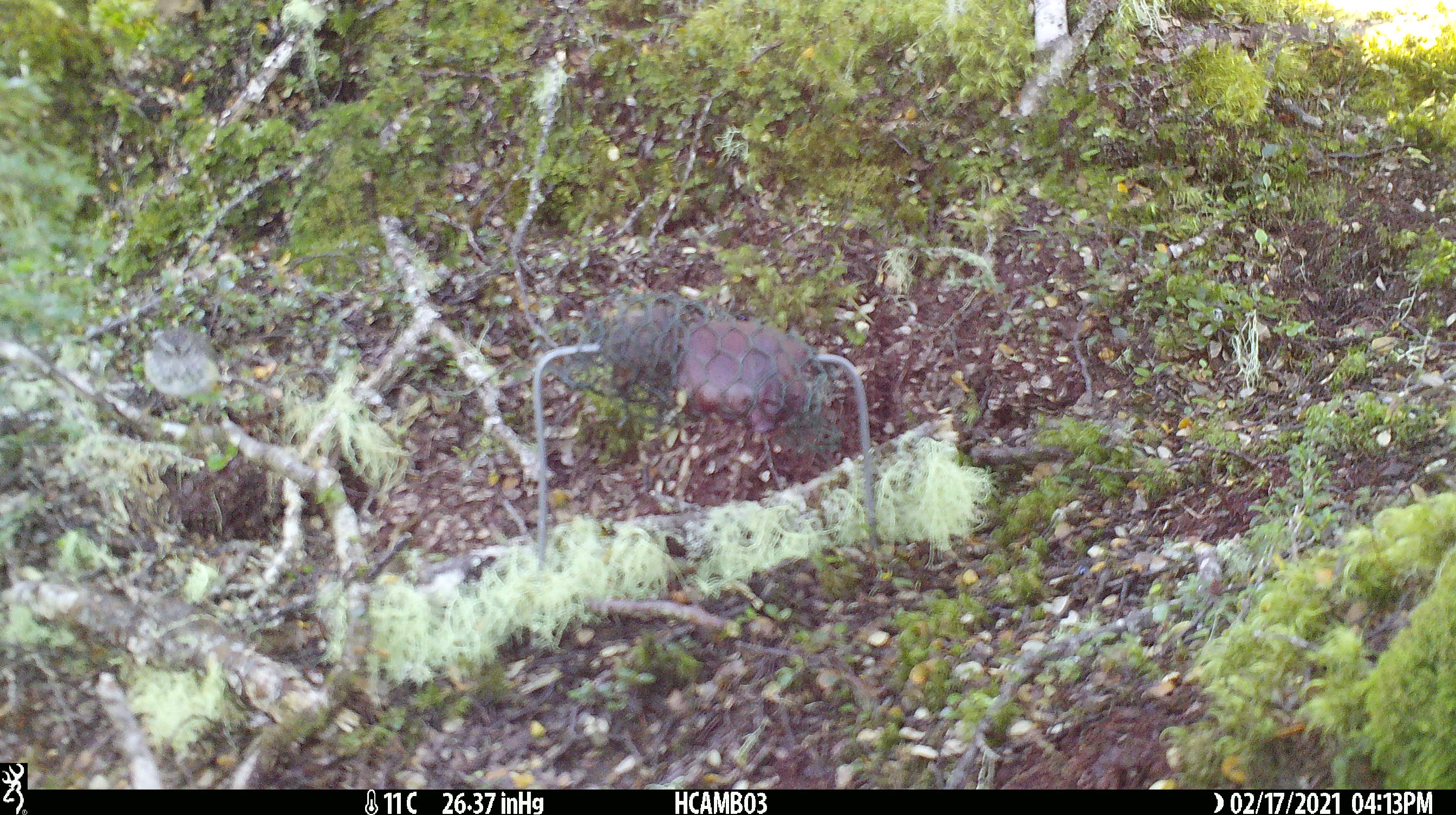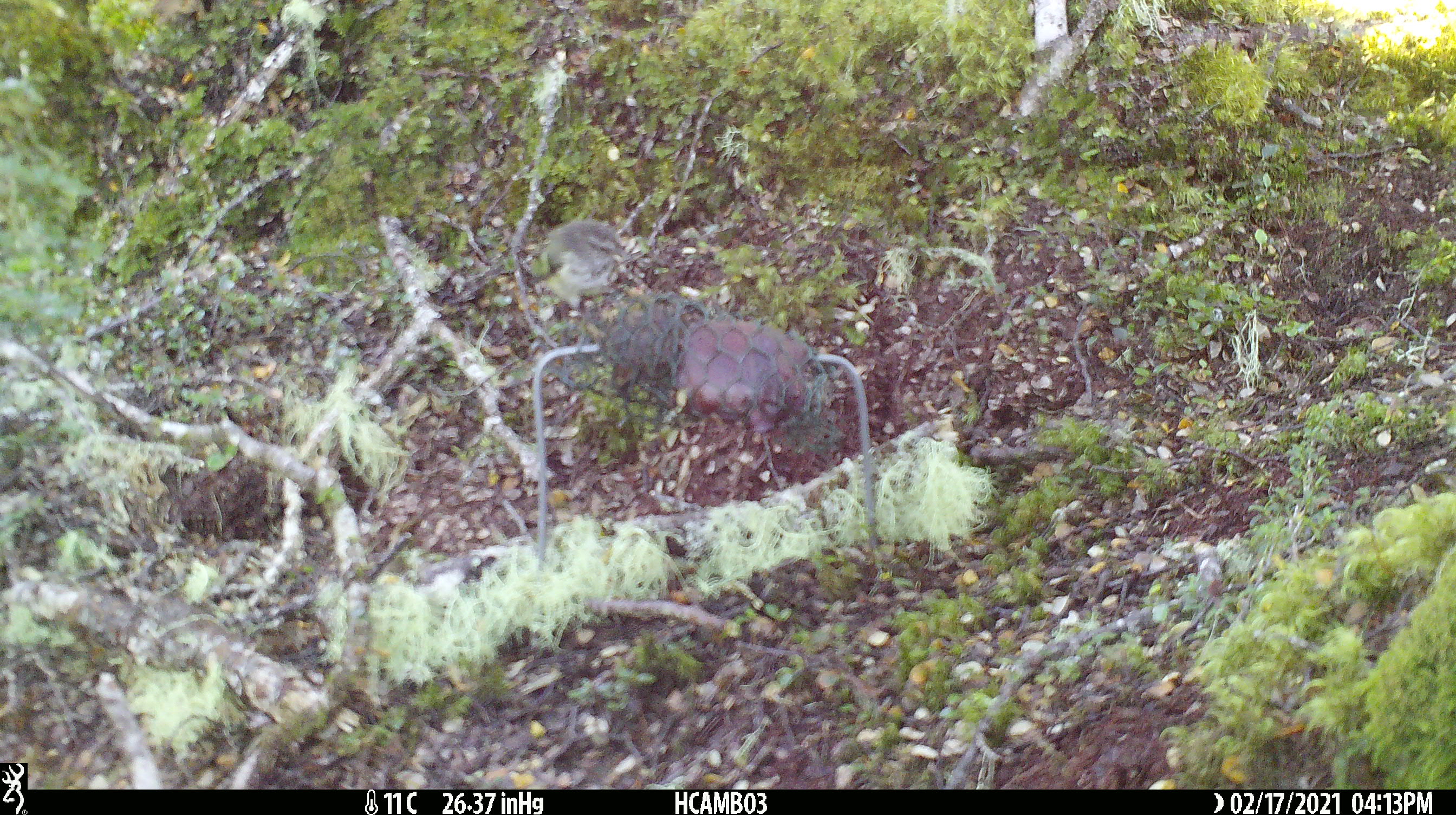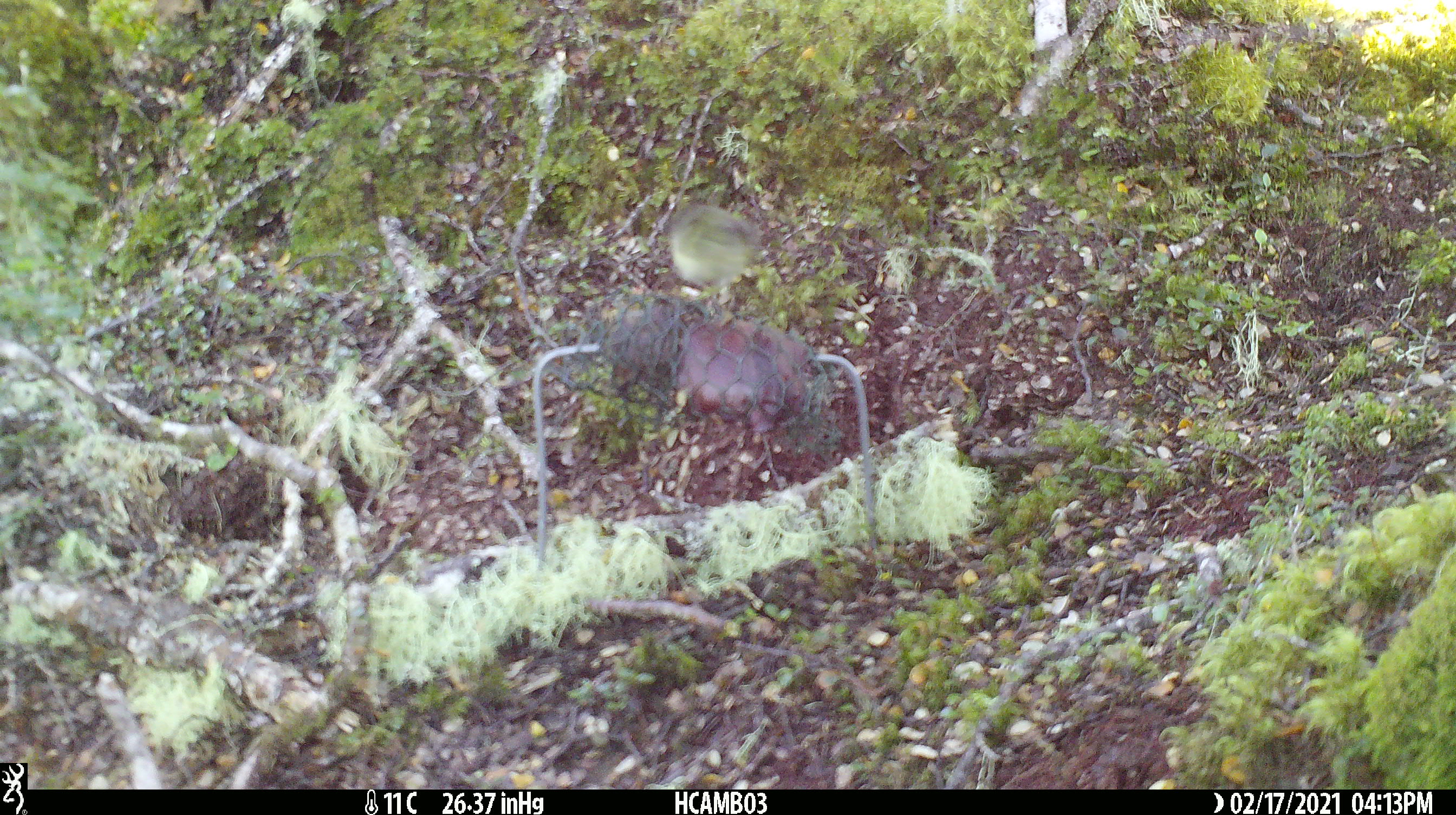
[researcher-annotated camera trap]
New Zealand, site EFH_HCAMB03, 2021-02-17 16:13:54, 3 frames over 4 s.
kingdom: Animalia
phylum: Chordata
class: Aves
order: Passeriformes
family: Acanthisittidae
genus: Acanthisitta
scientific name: Acanthisitta chloris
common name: rifleman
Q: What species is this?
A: Rifleman (Acanthisitta chloris).